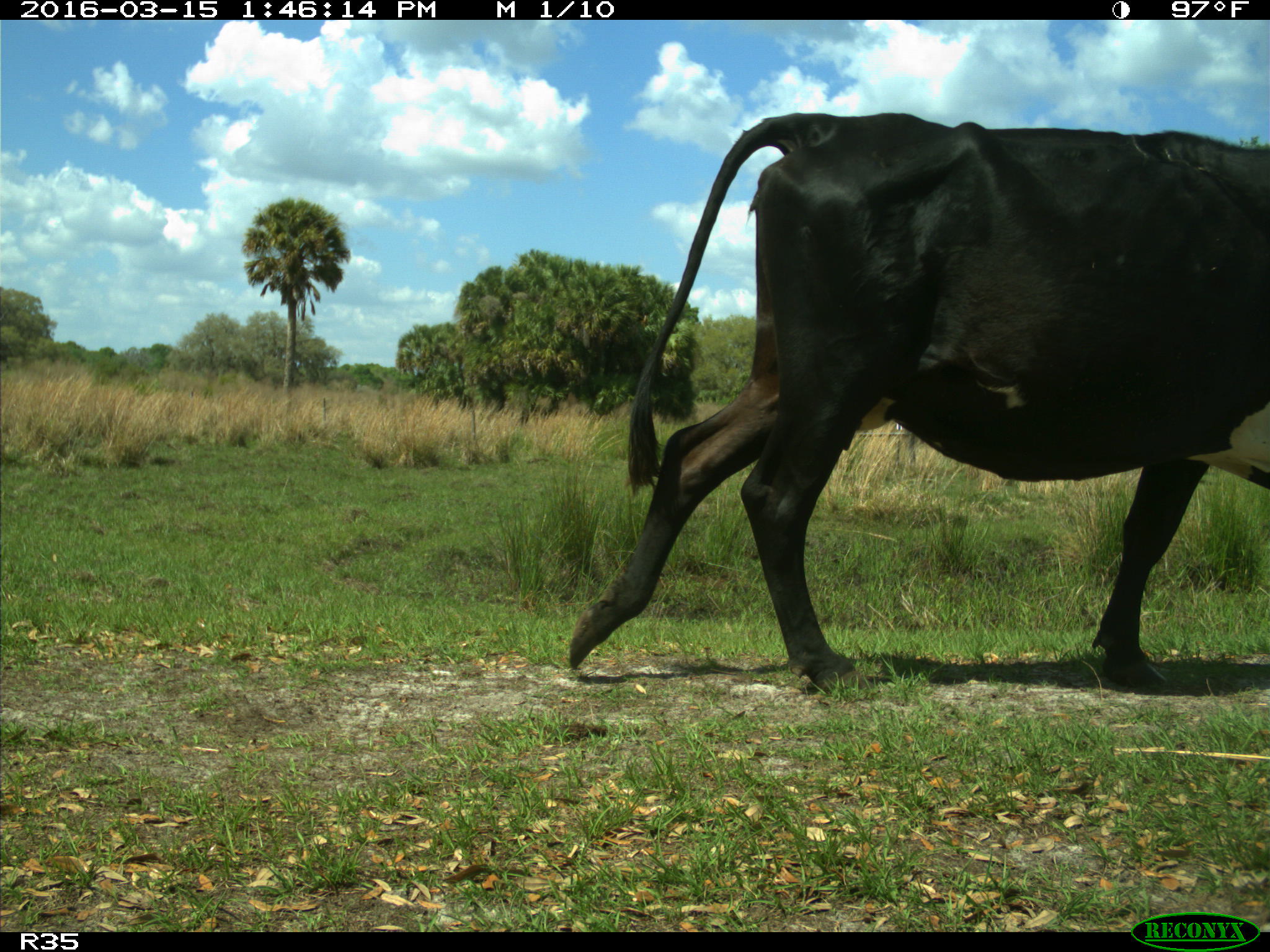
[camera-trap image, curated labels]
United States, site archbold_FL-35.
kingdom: Animalia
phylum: Chordata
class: Mammalia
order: Artiodactyla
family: Bovidae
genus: Bos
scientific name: Bos taurus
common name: domestic cow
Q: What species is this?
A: Bos taurus (domestic cow).